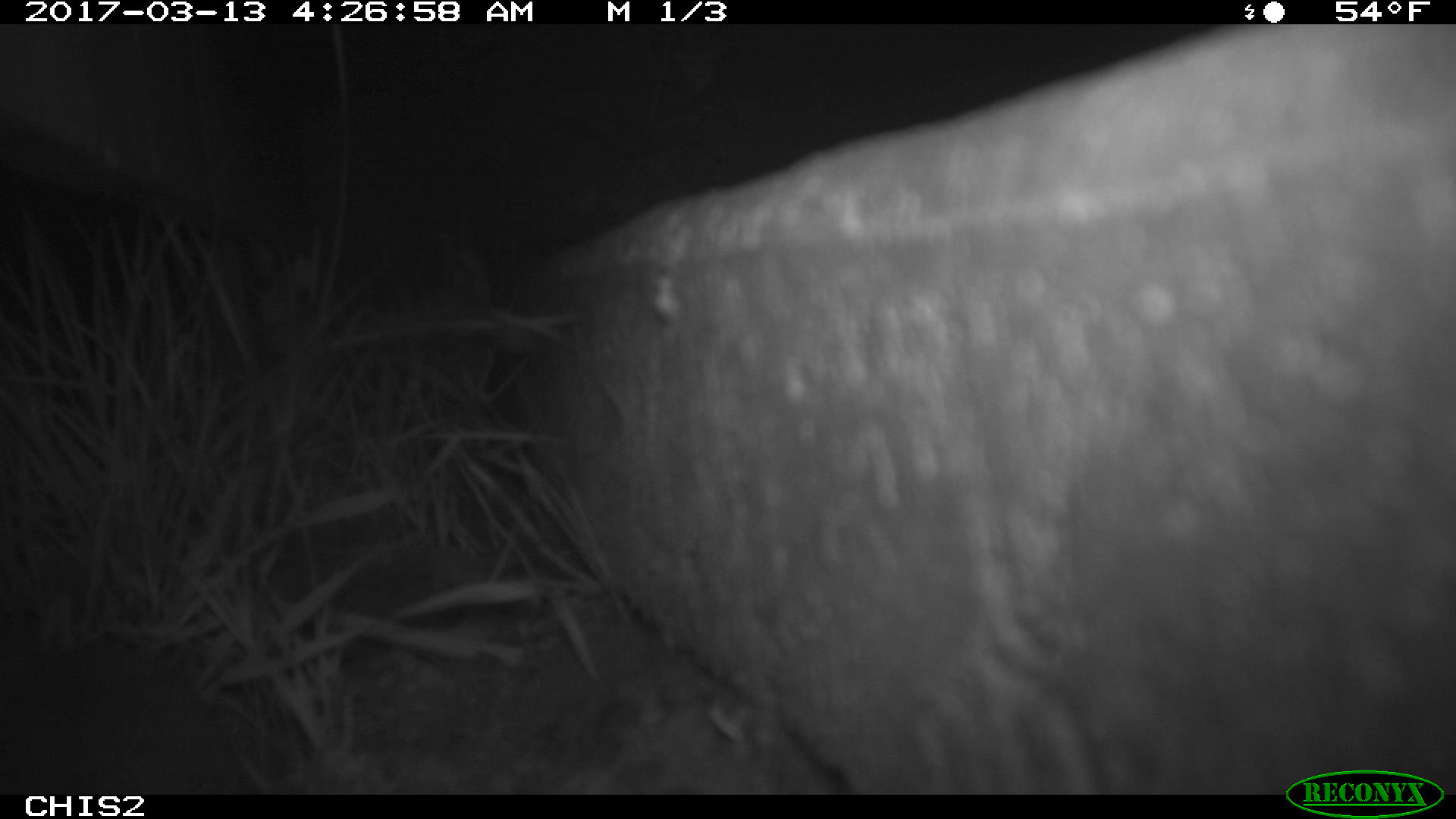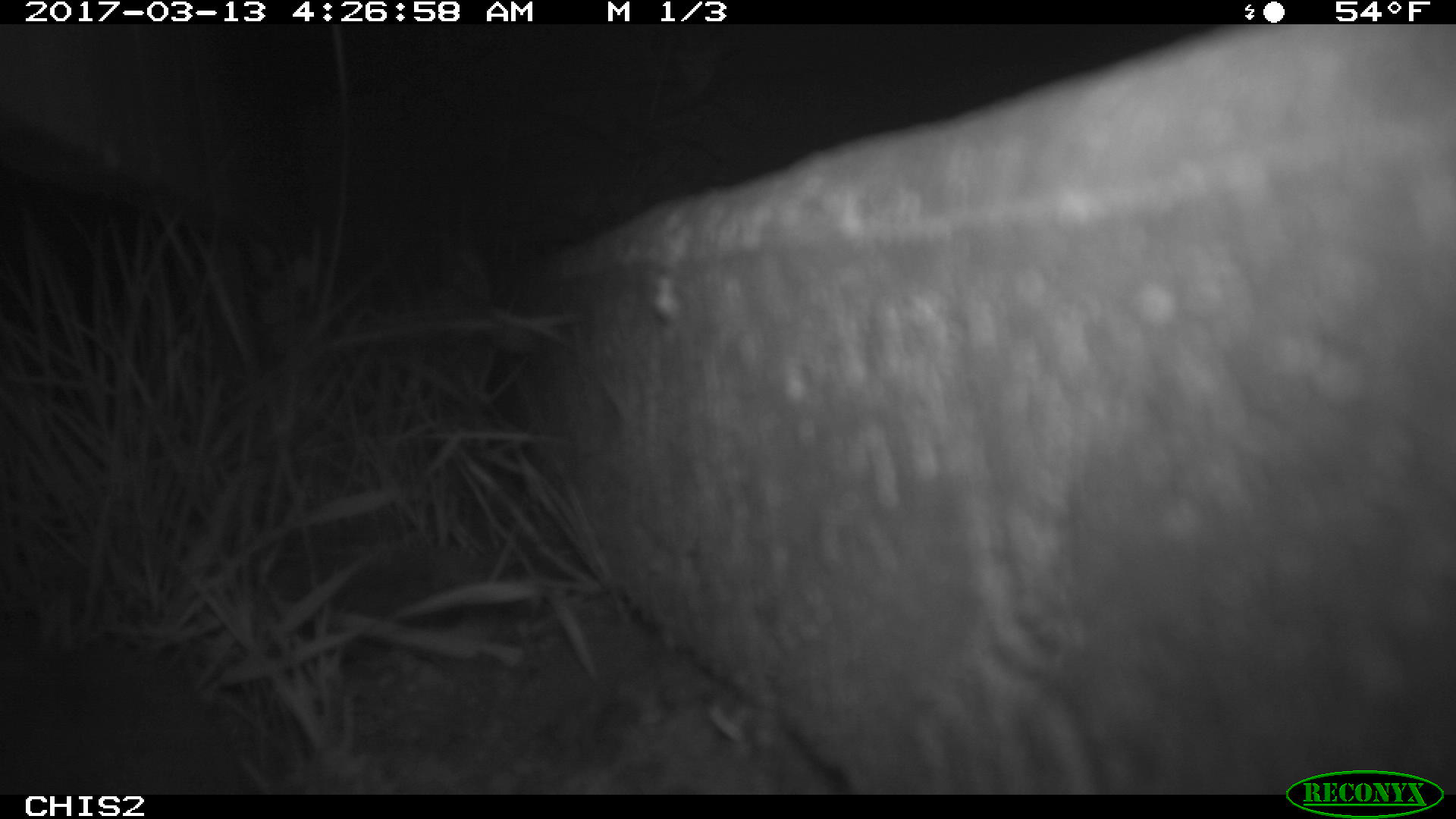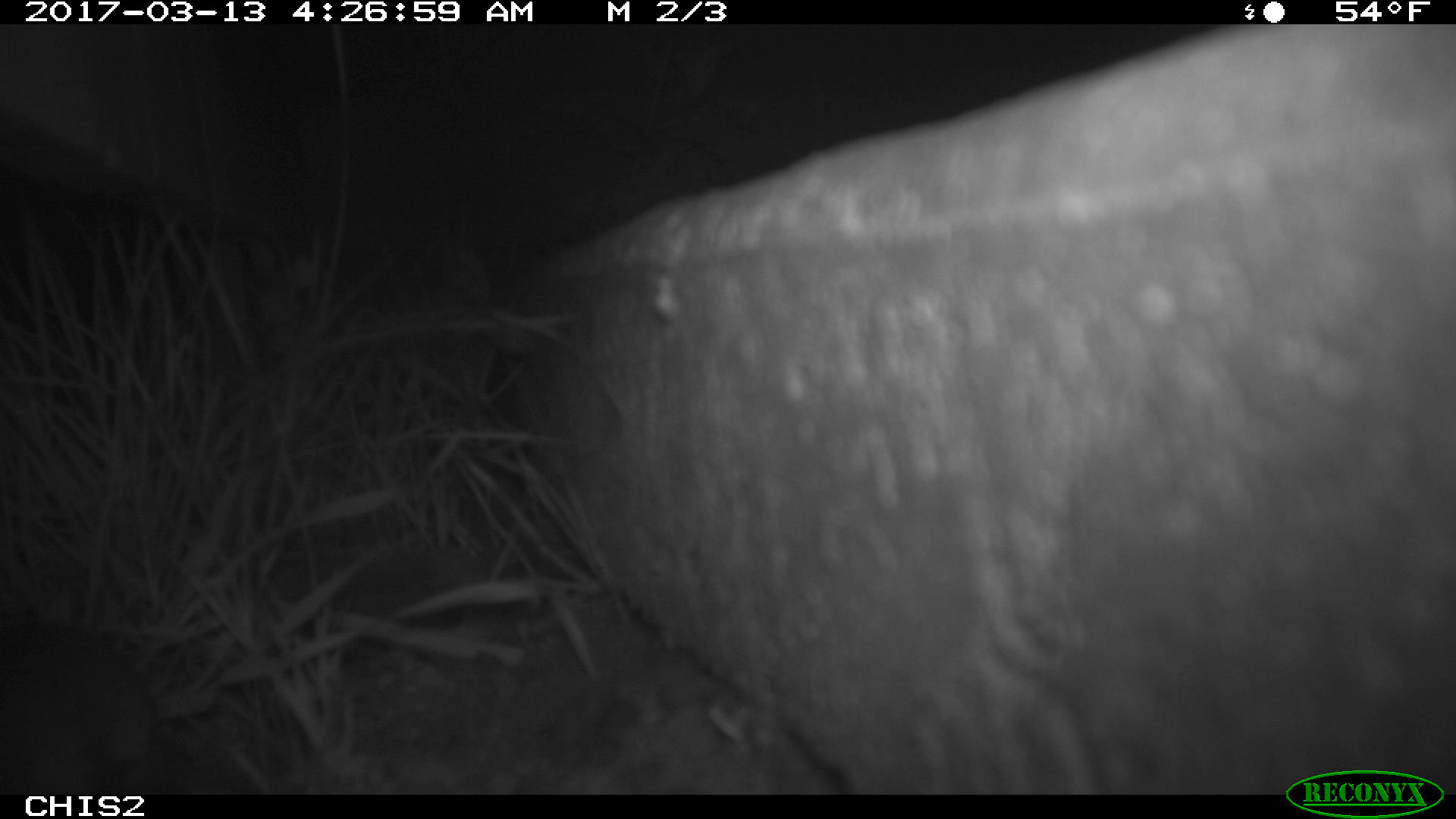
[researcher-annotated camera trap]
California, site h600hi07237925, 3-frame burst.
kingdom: Animalia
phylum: Chordata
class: Mammalia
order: Rodentia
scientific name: Rodentia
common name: rodent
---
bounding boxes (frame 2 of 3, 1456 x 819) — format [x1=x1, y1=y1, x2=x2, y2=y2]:
rodent: [x1=0, y1=613, x2=255, y2=791]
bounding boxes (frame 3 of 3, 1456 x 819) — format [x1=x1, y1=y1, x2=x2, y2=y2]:
rodent: [x1=0, y1=623, x2=168, y2=794]